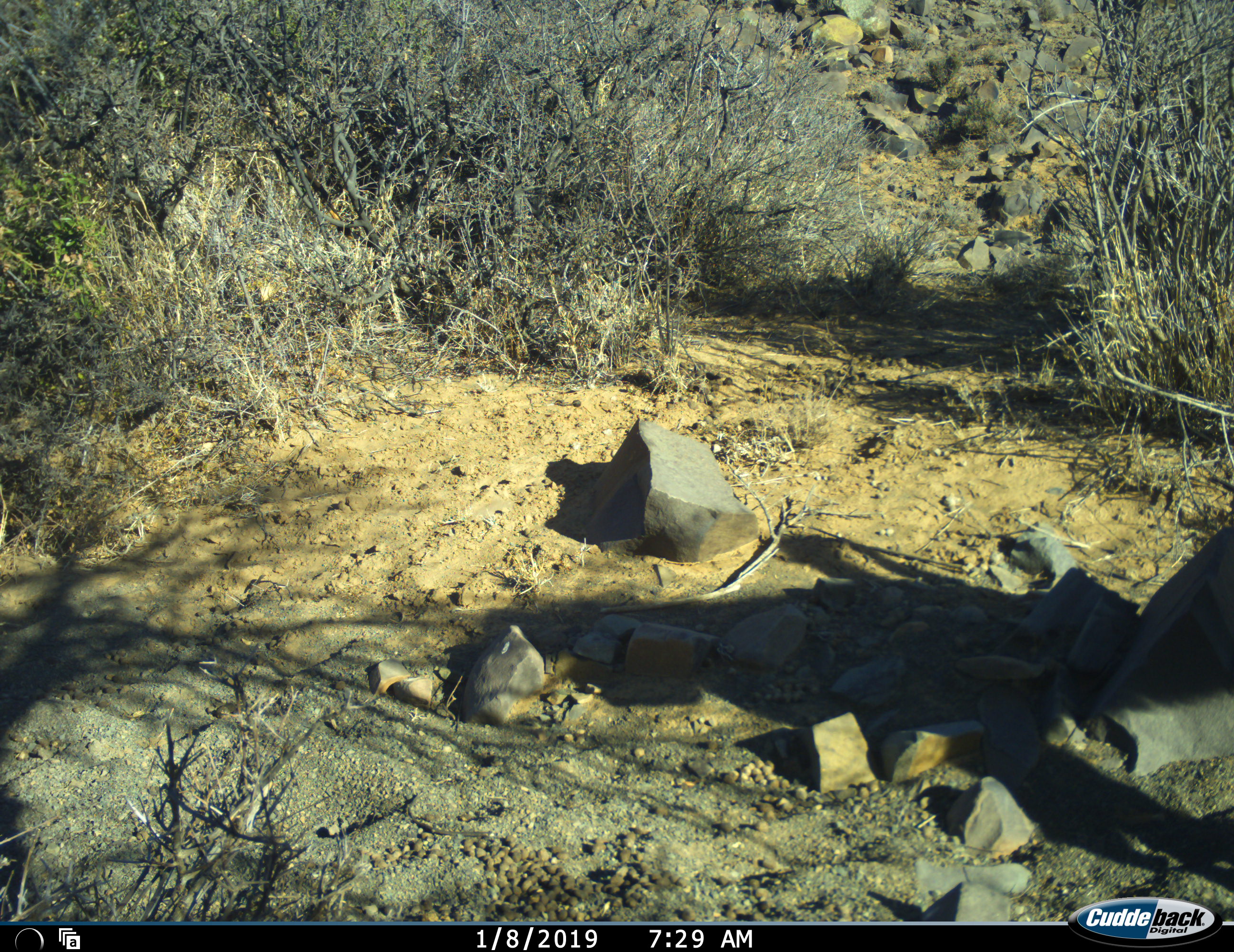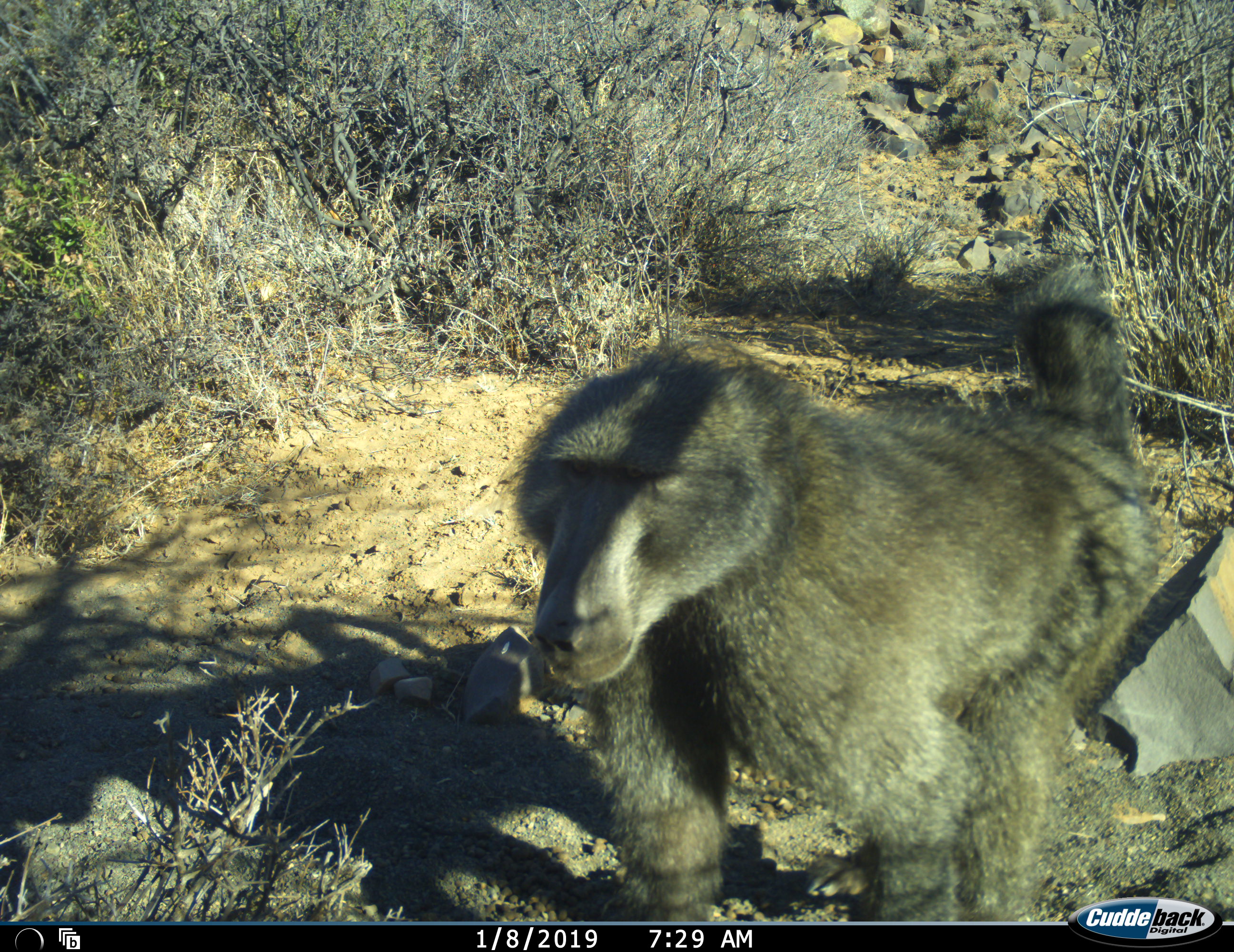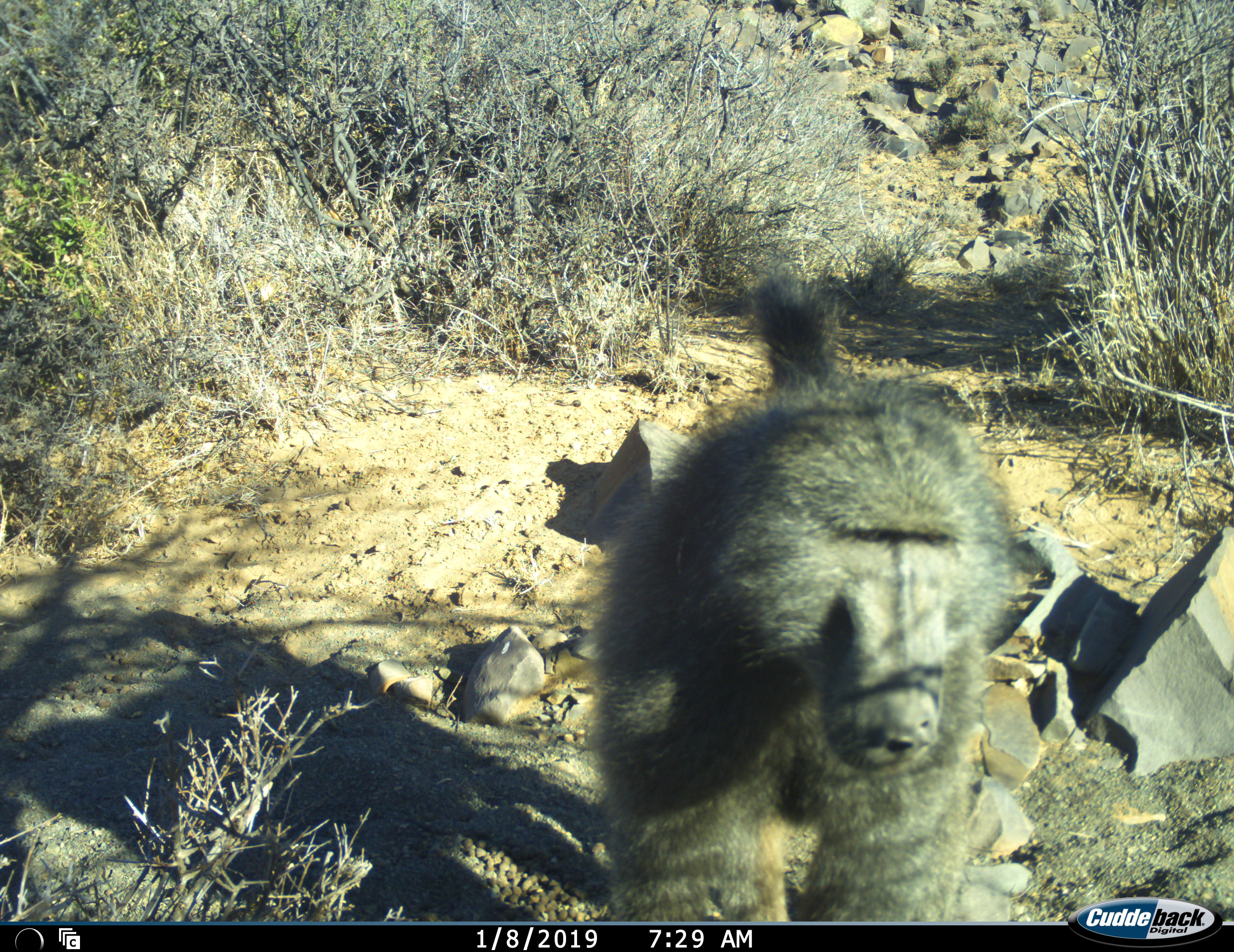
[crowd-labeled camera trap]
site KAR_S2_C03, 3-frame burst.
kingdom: Animalia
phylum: Chordata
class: Mammalia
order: Primates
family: Cercopithecidae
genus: Papio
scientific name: Papio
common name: baboon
Baboon (Papio), count 1. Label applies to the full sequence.